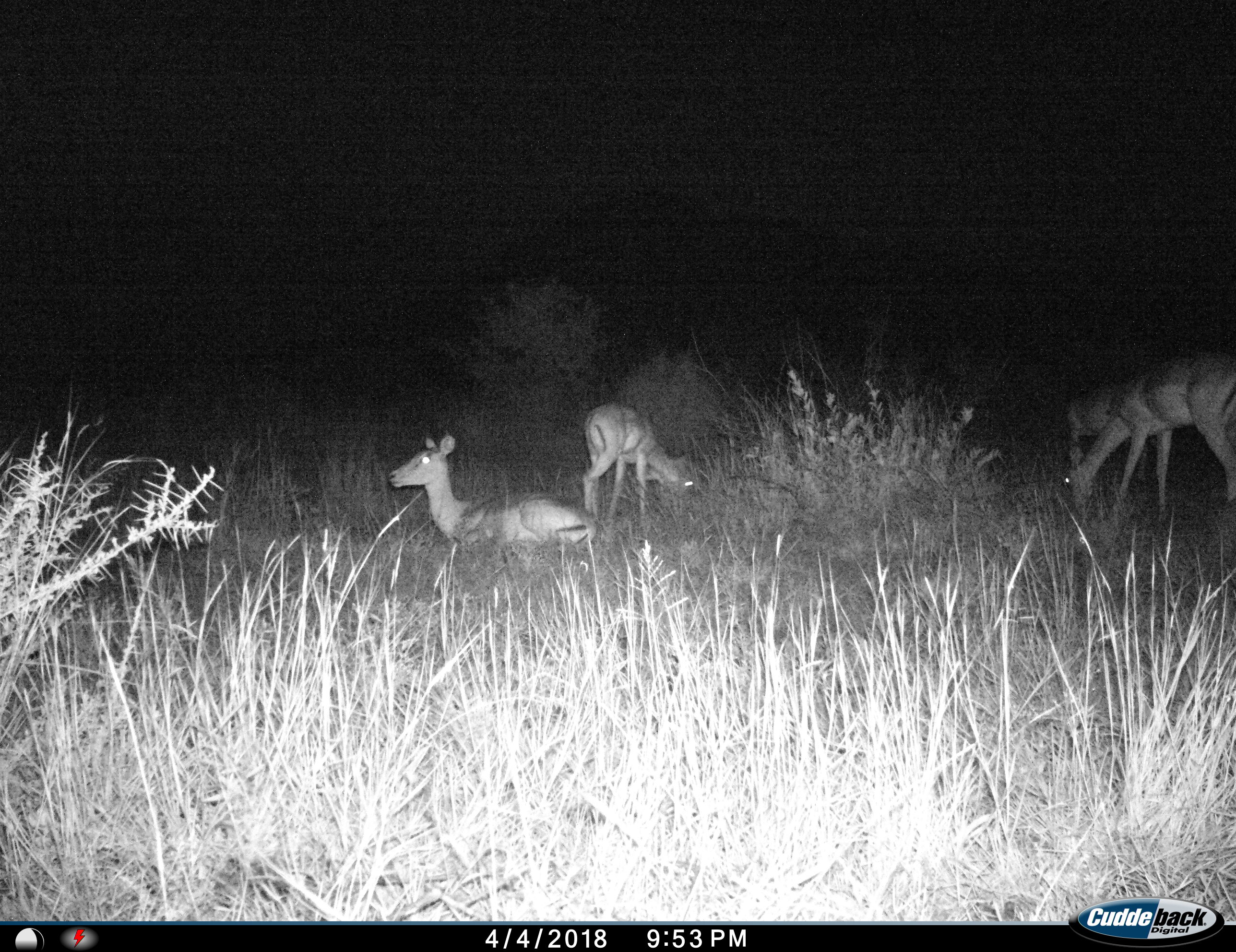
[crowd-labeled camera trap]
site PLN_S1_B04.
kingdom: Animalia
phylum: Chordata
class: Mammalia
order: Artiodactyla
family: Bovidae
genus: Aepyceros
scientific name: Aepyceros melampus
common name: impala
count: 4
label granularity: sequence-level